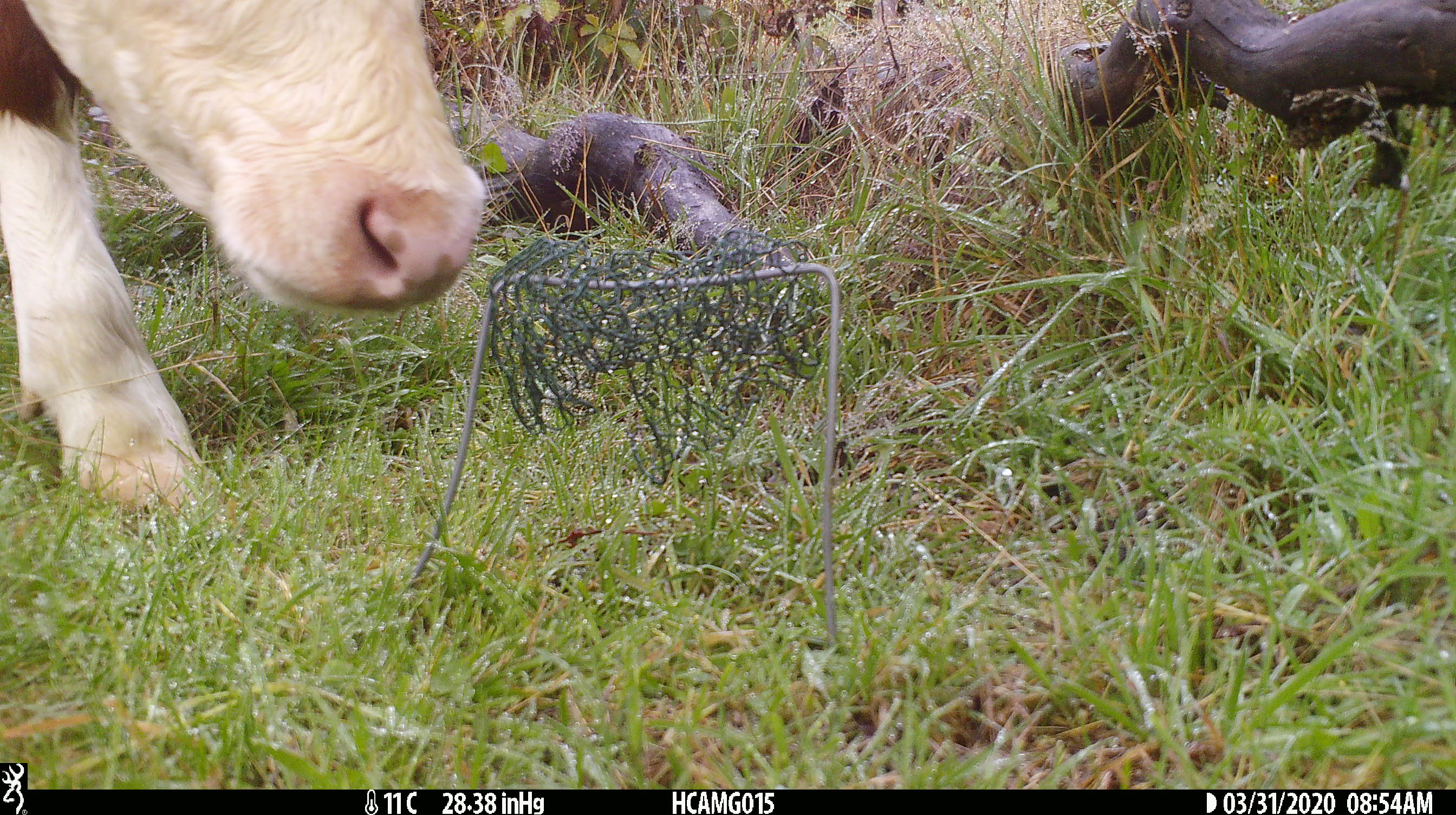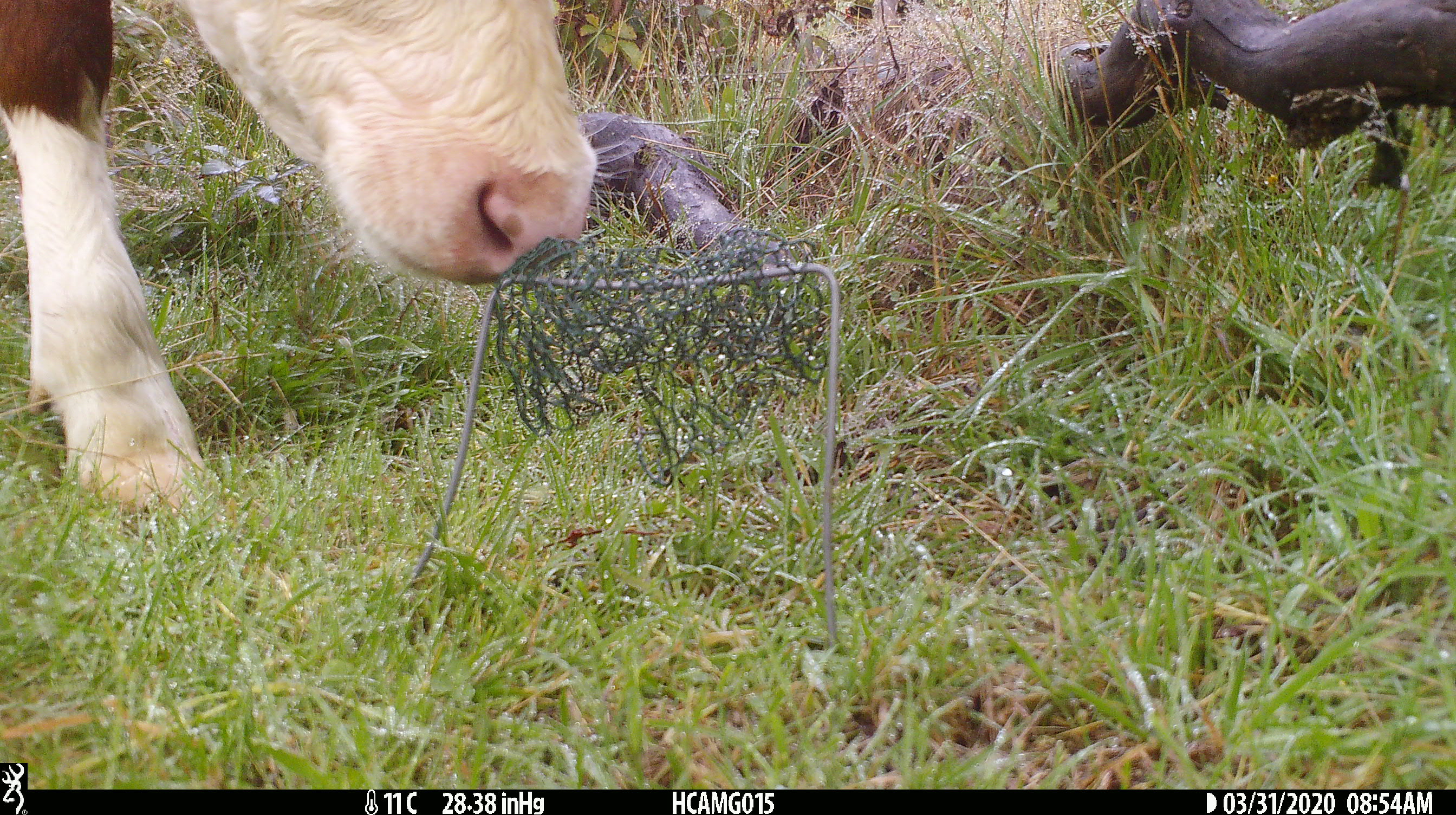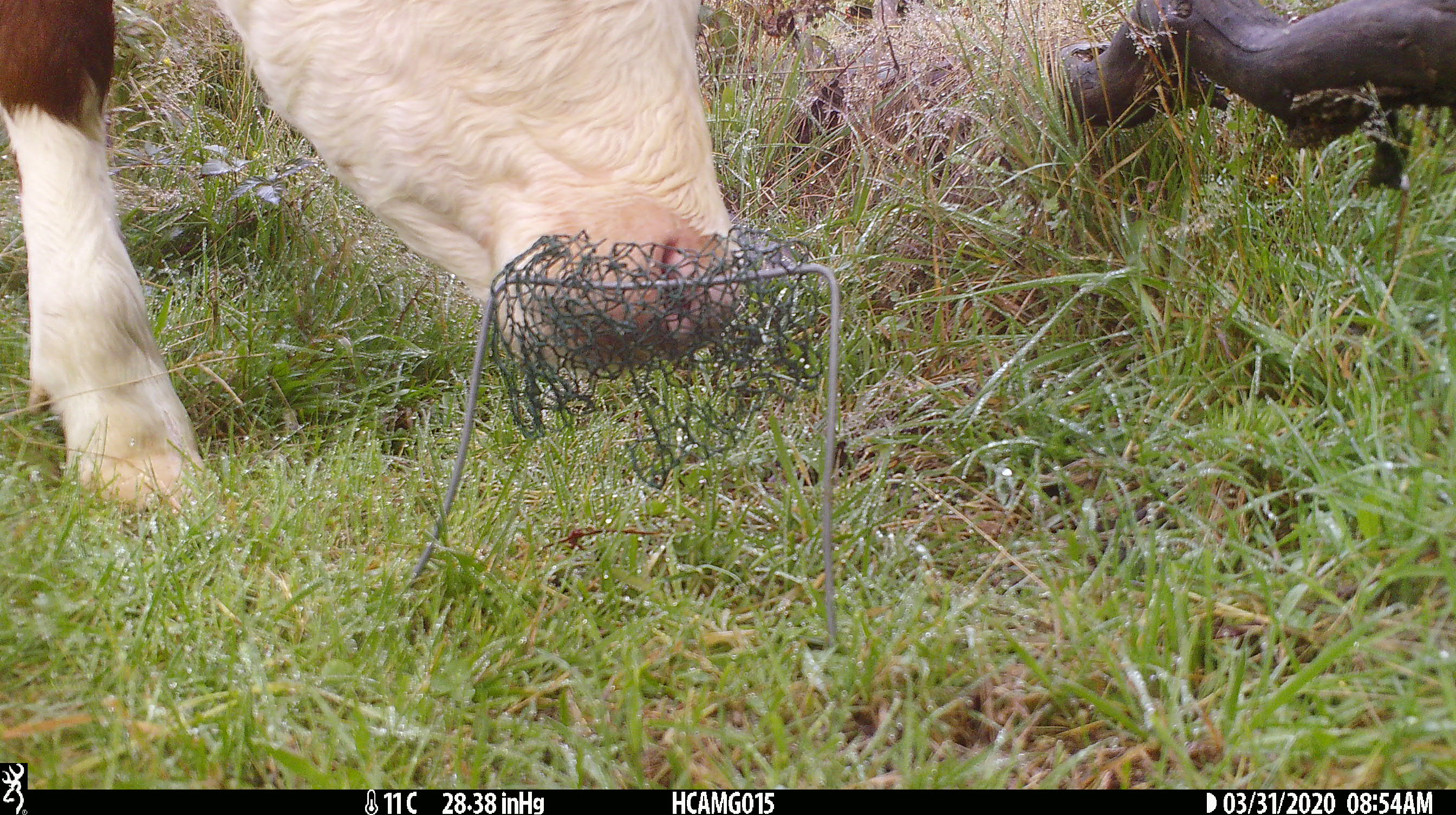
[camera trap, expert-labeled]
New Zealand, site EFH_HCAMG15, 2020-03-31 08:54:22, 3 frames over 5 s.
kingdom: Animalia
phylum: Chordata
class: Mammalia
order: Artiodactyla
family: Bovidae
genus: Bos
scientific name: Bos taurus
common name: domestic cow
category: cow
Cow (domestic cow) (Bos taurus).